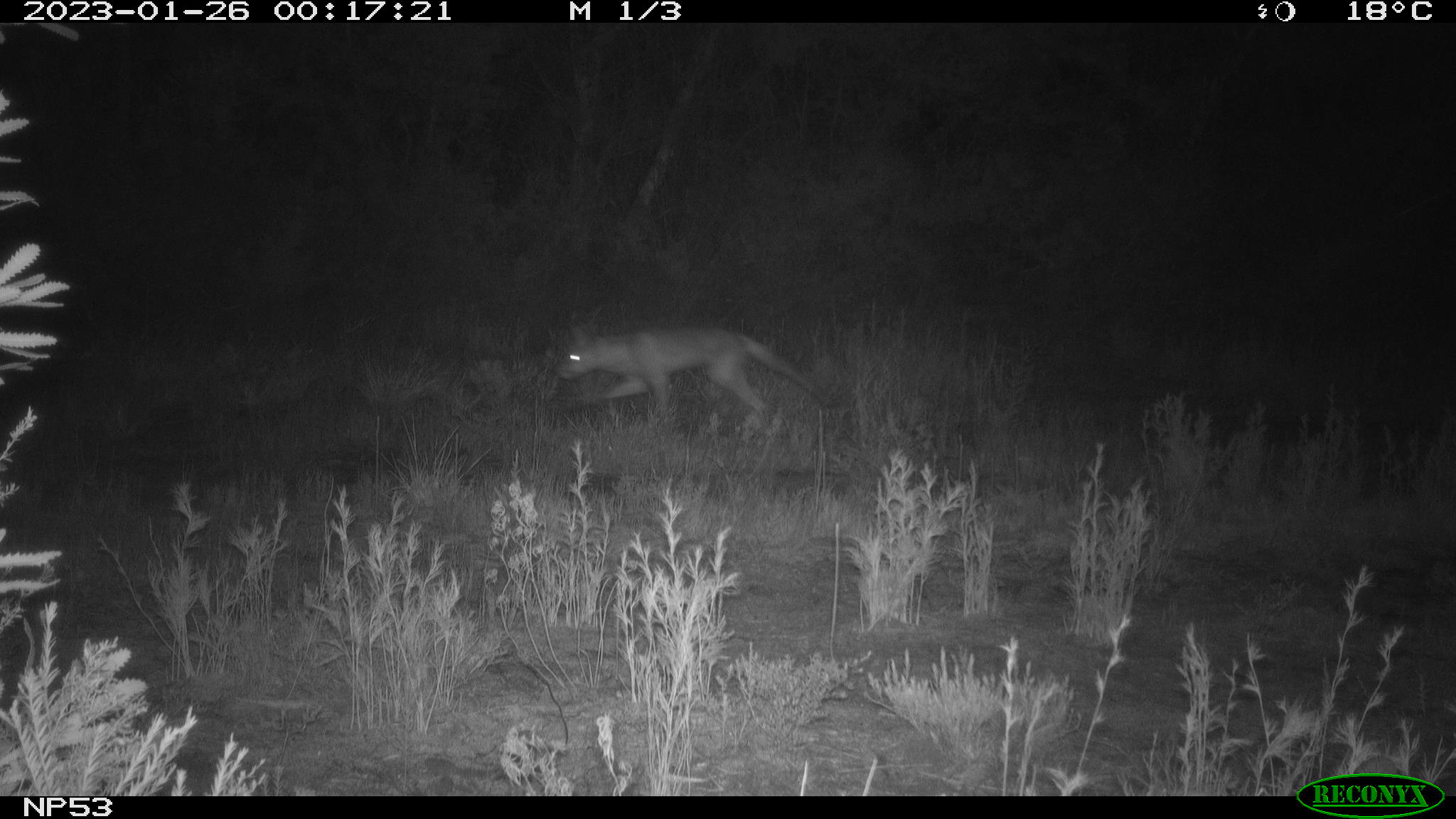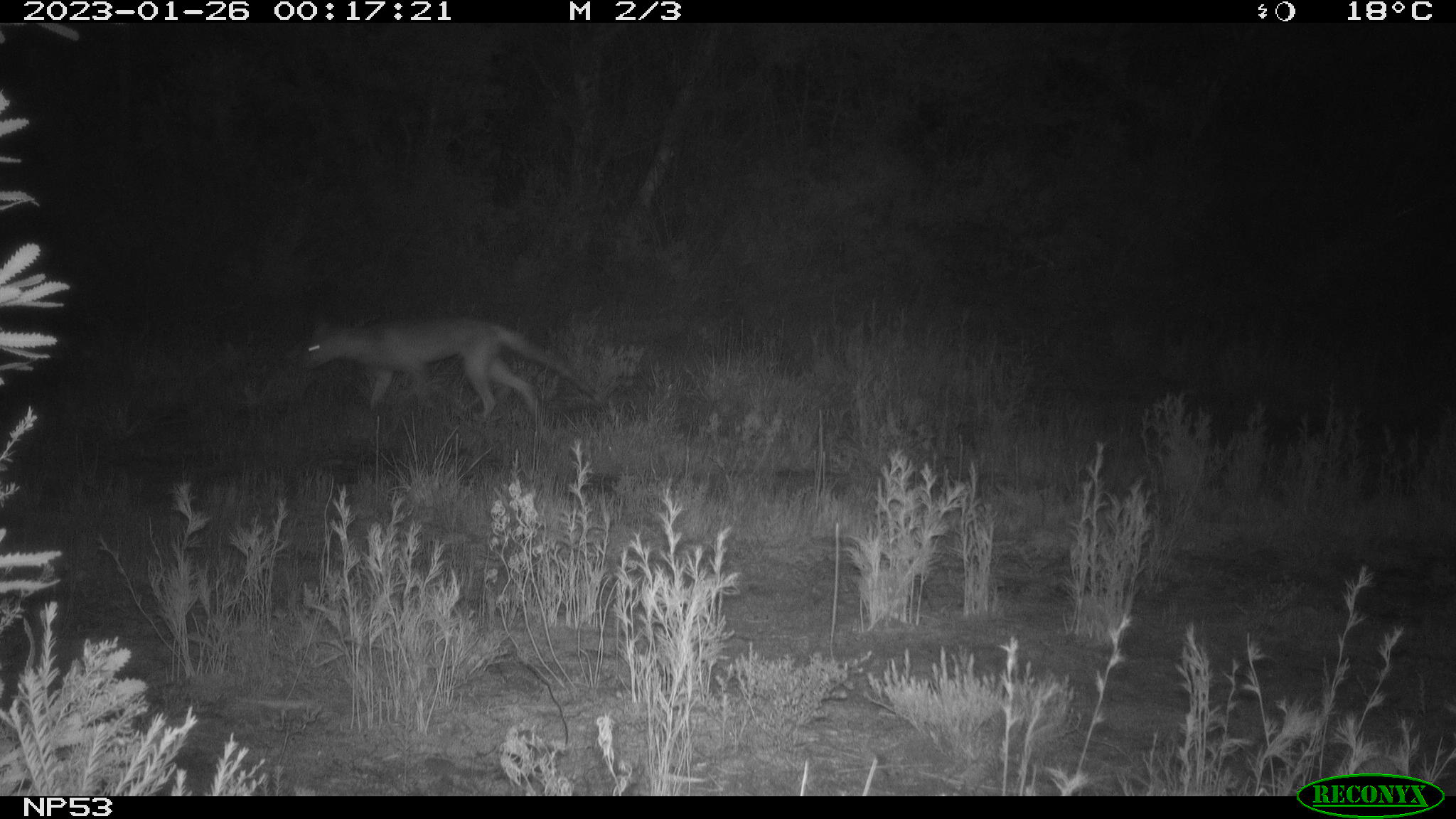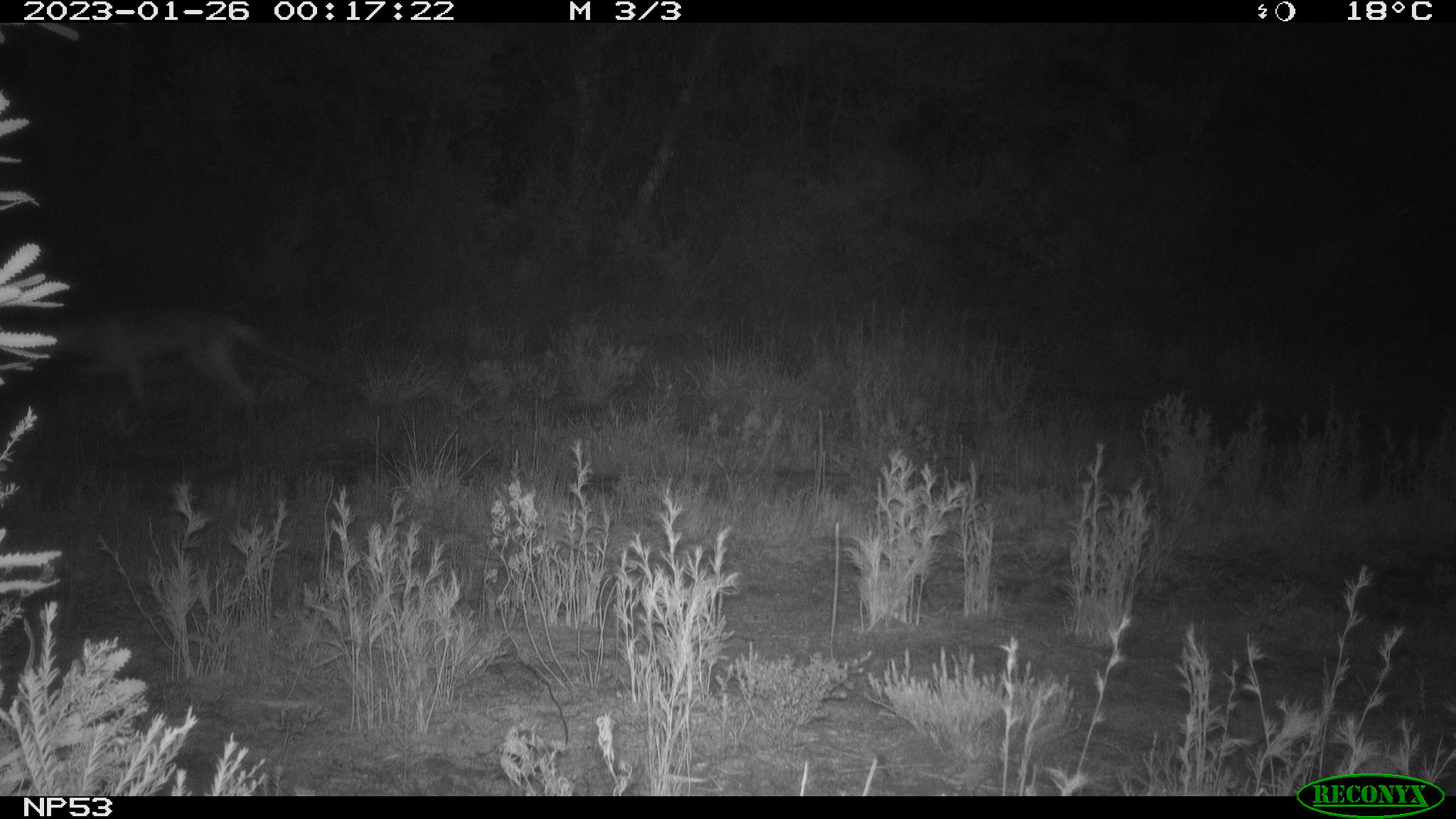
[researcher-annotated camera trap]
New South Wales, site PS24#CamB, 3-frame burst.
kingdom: Animalia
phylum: Chordata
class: Mammalia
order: Carnivora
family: Canidae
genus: Vulpes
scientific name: Vulpes vulpes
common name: red fox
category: fox